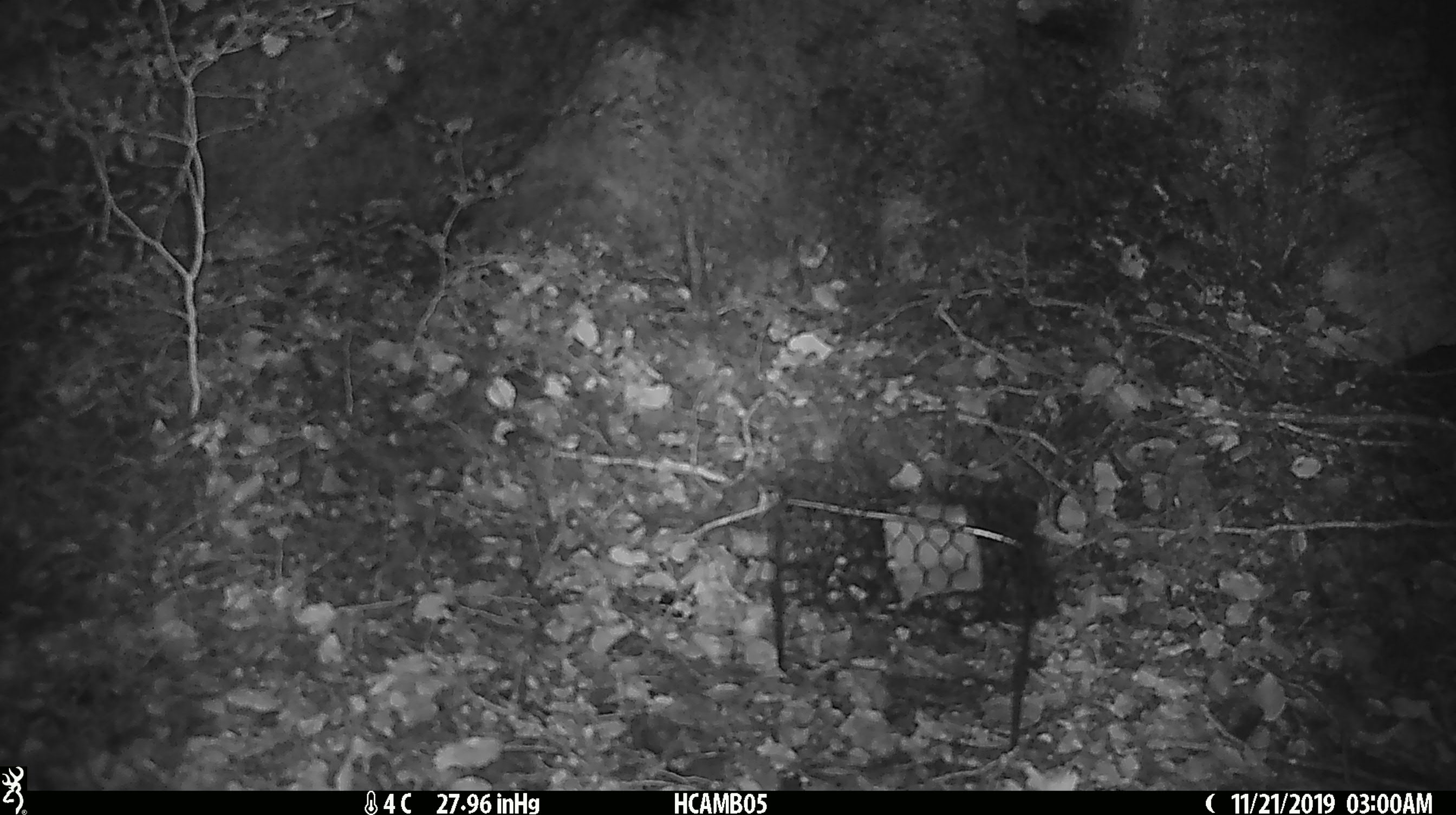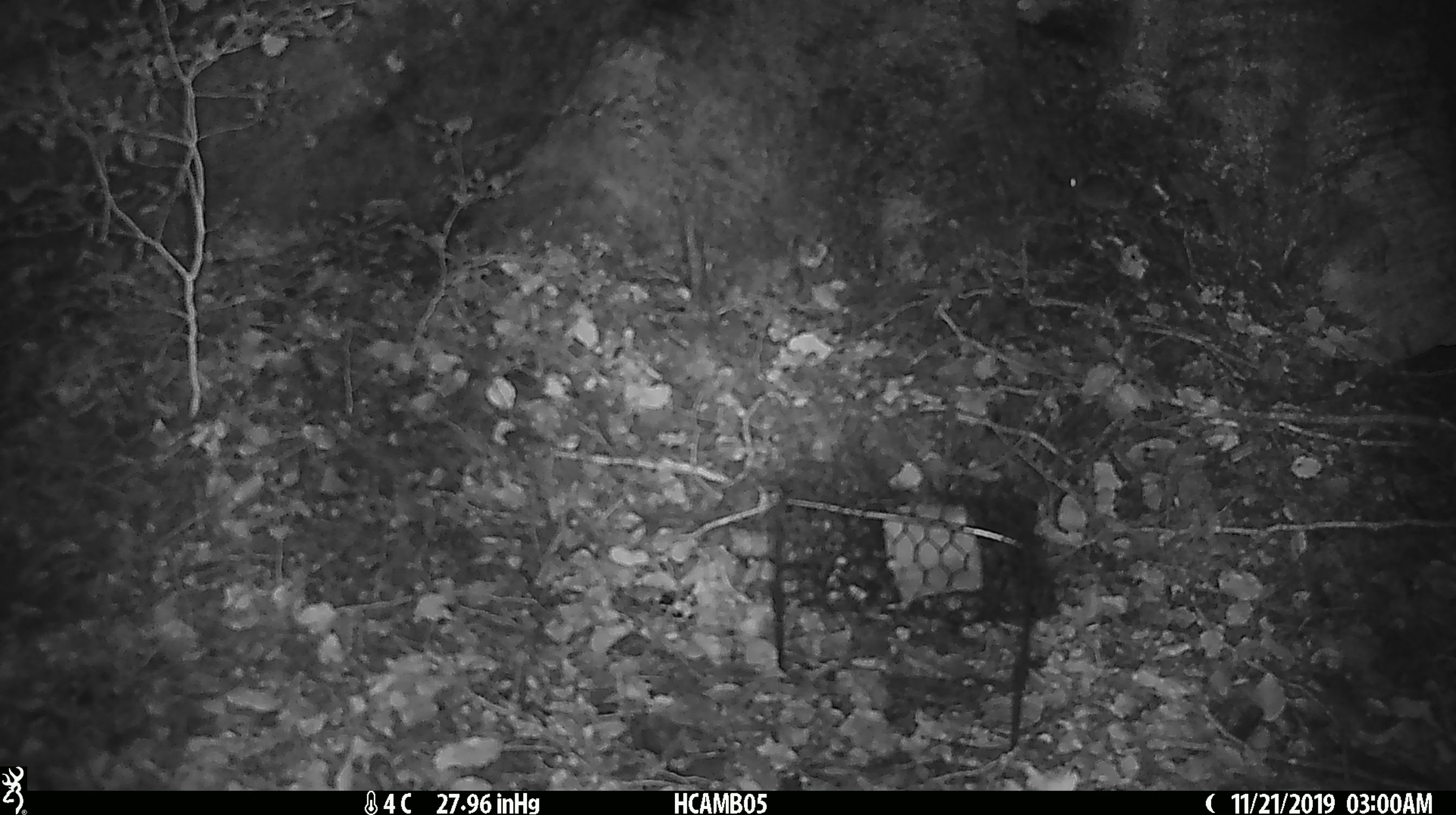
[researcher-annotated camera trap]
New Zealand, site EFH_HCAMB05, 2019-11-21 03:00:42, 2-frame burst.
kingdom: Animalia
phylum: Chordata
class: Mammalia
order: Rodentia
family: Muridae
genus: Mus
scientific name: Mus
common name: mouse